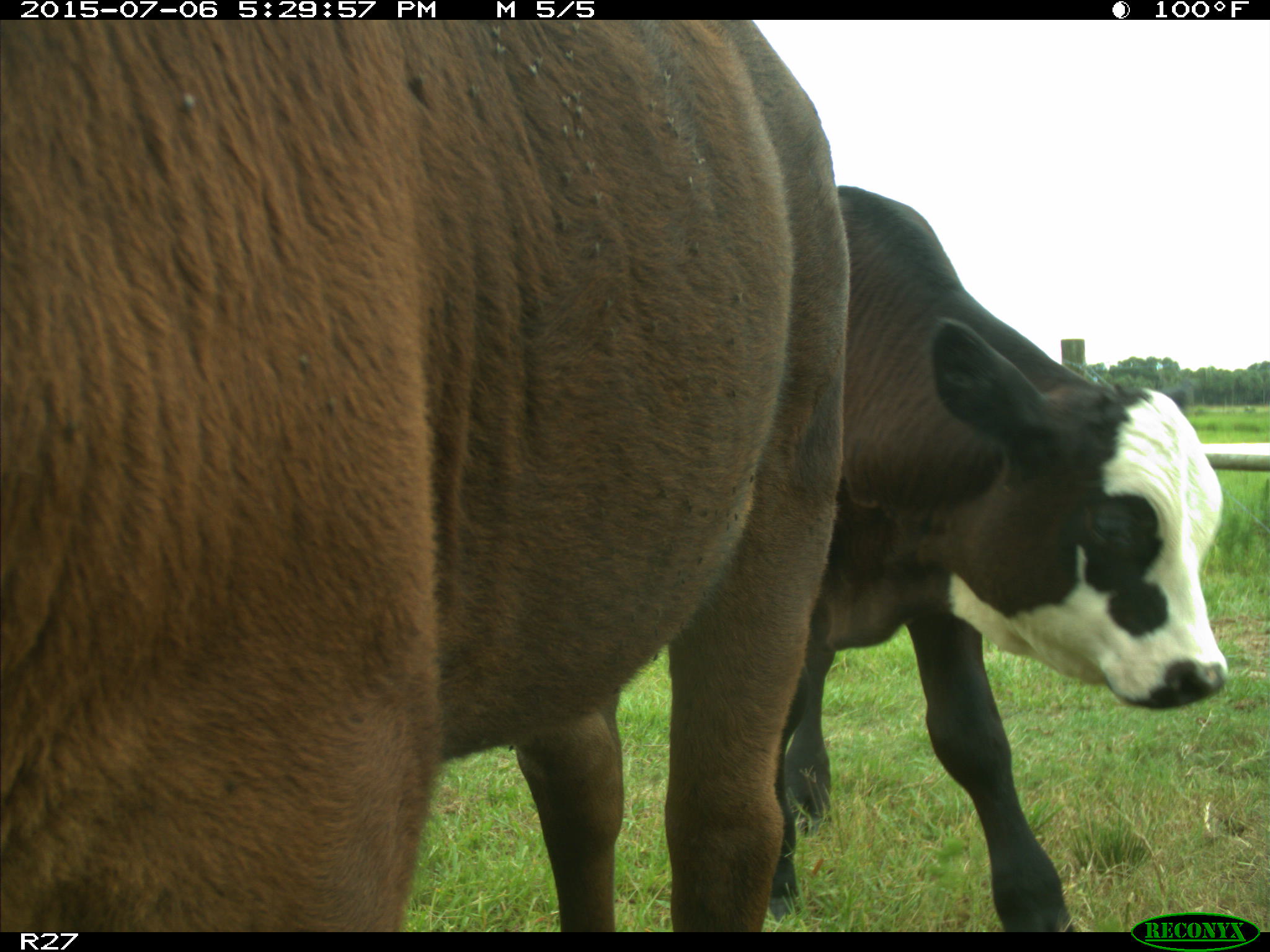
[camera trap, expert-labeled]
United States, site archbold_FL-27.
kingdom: Animalia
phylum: Chordata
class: Mammalia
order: Artiodactyla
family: Bovidae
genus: Bos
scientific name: Bos taurus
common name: domestic cow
Bos taurus (domestic cow).